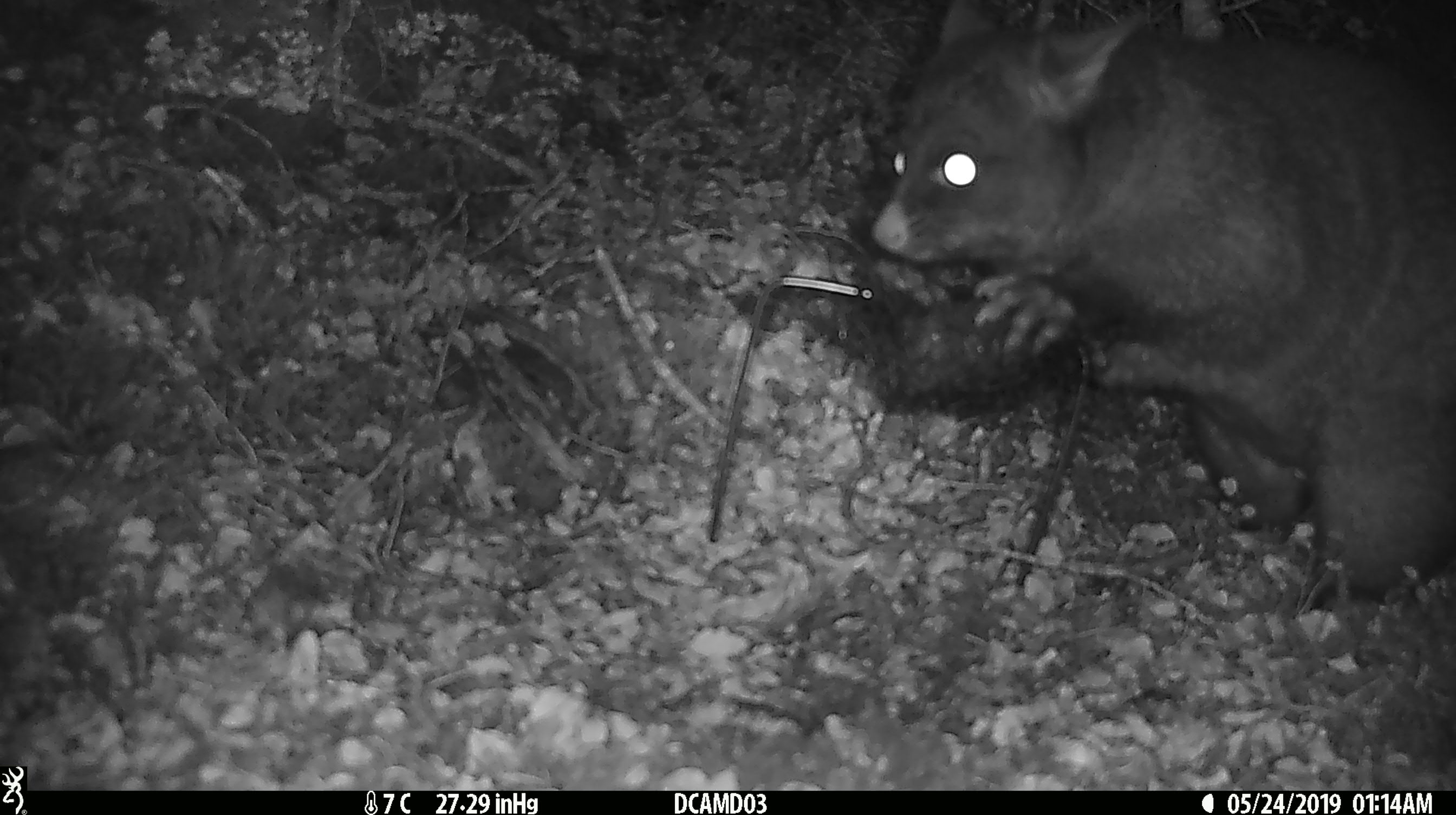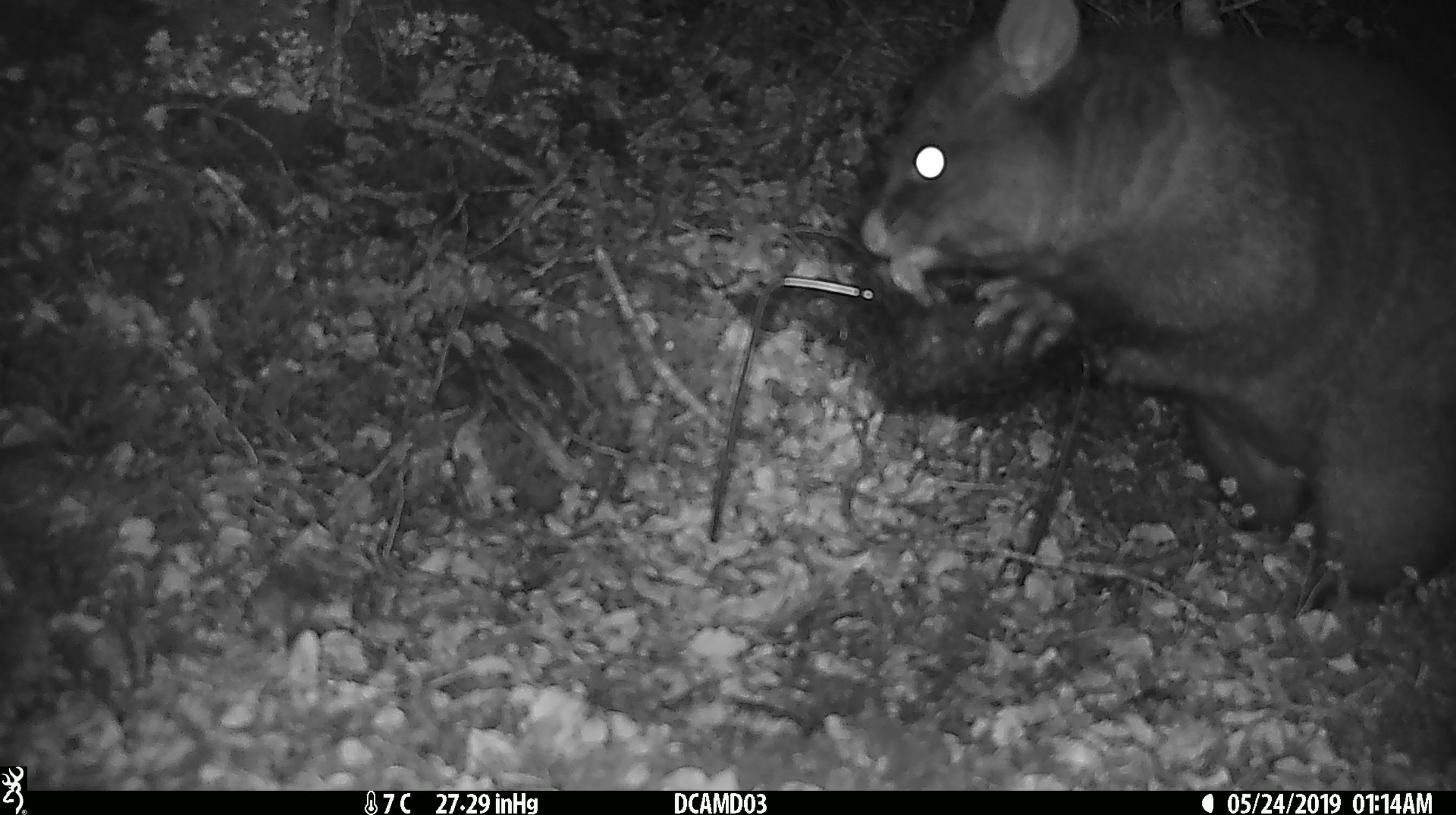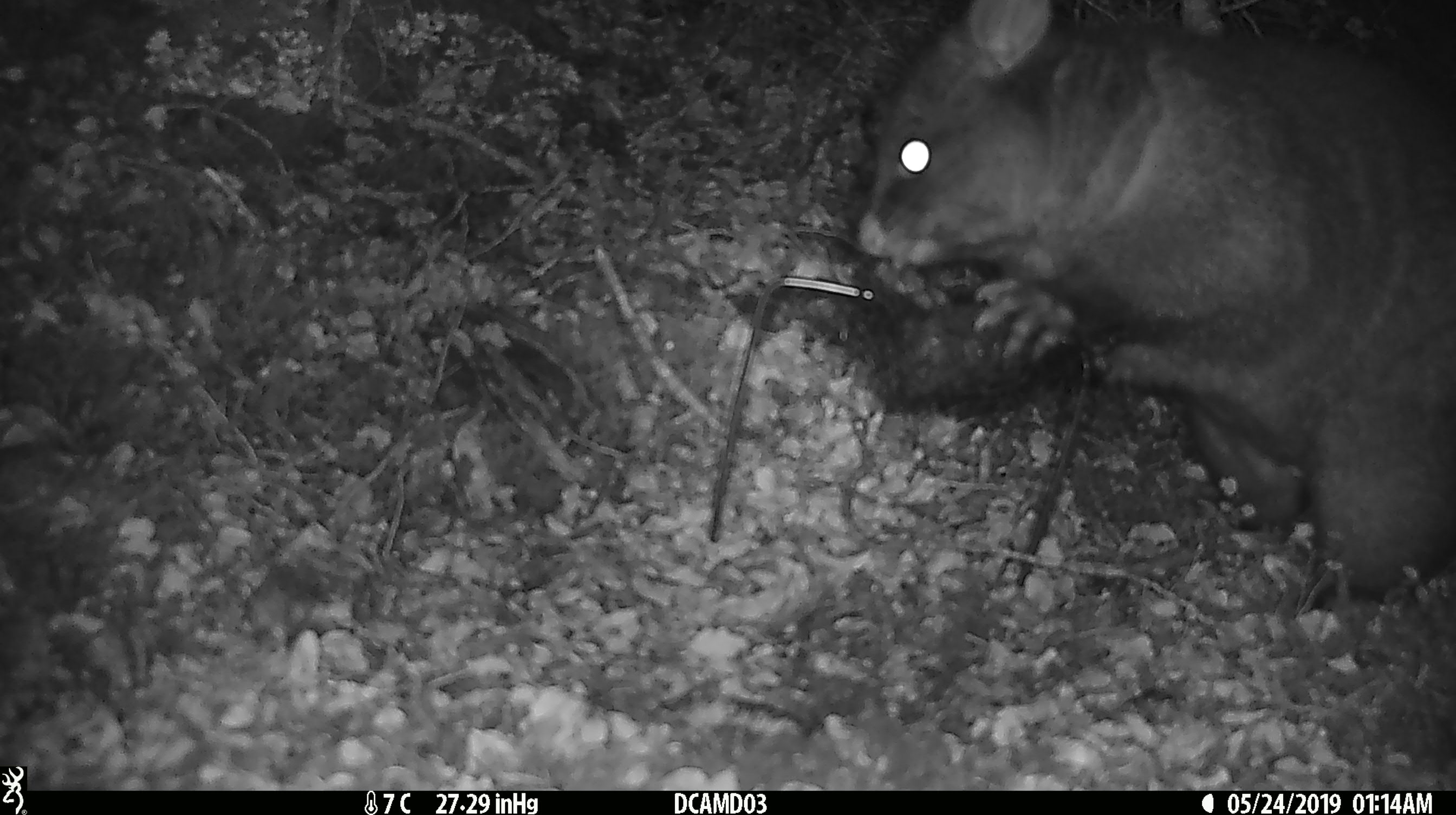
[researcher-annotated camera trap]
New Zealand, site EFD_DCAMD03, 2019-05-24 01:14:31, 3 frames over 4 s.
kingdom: Animalia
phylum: Chordata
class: Mammalia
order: Diprotodontia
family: Phalangeridae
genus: Trichosurus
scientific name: Trichosurus vulpecula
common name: common brushtail possum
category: possum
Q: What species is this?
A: Possum (common brushtail possum) (Trichosurus vulpecula).